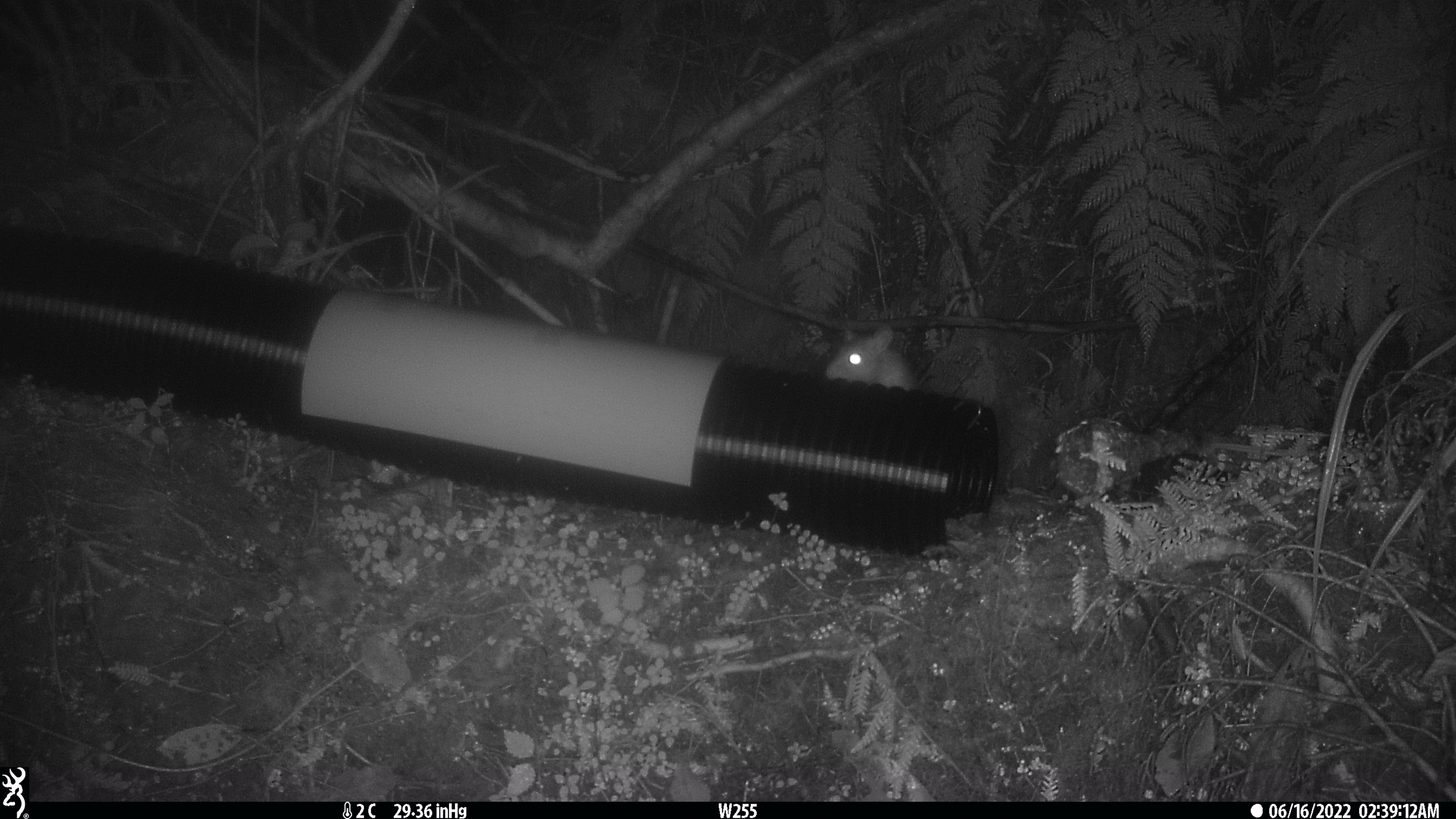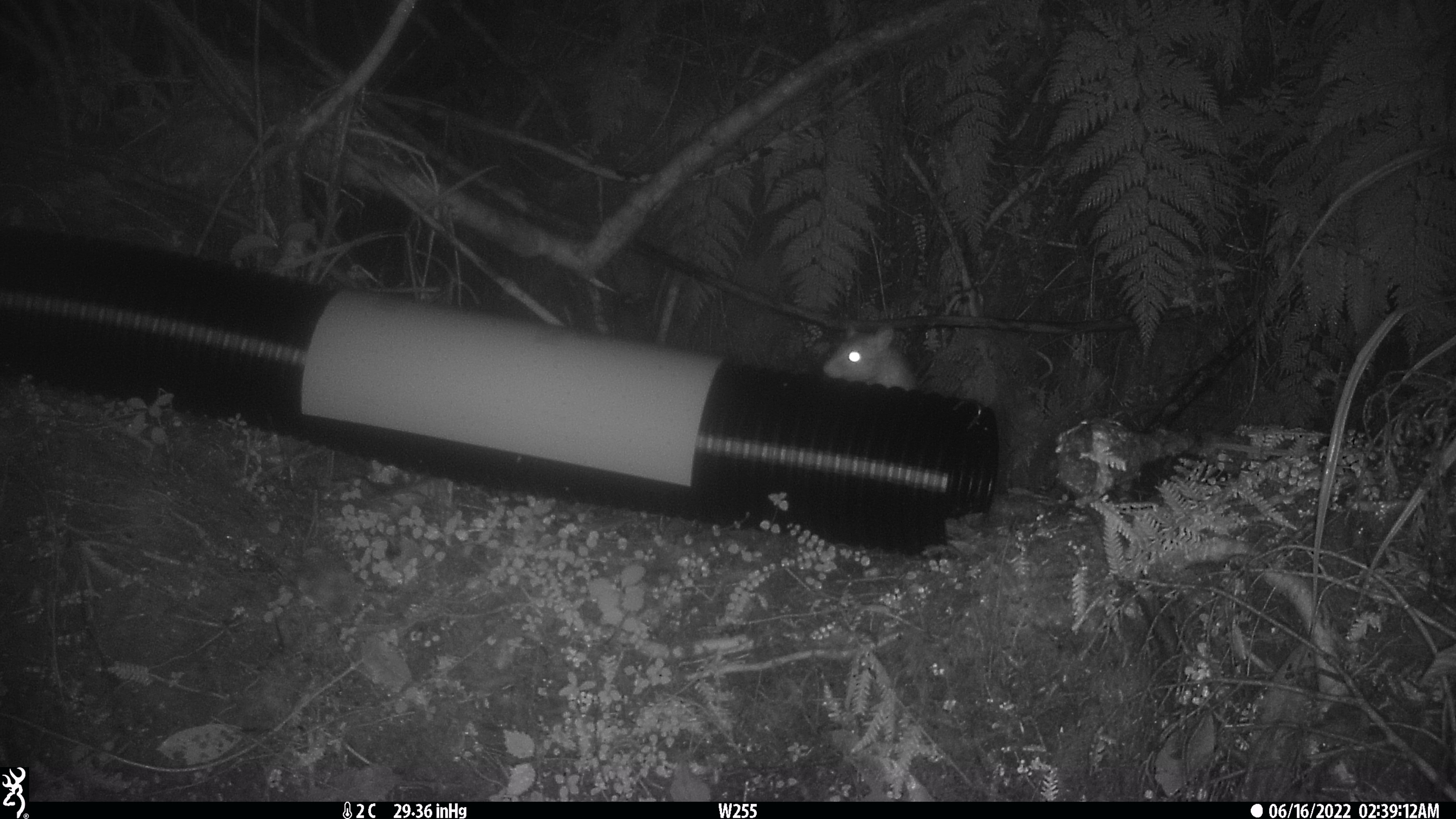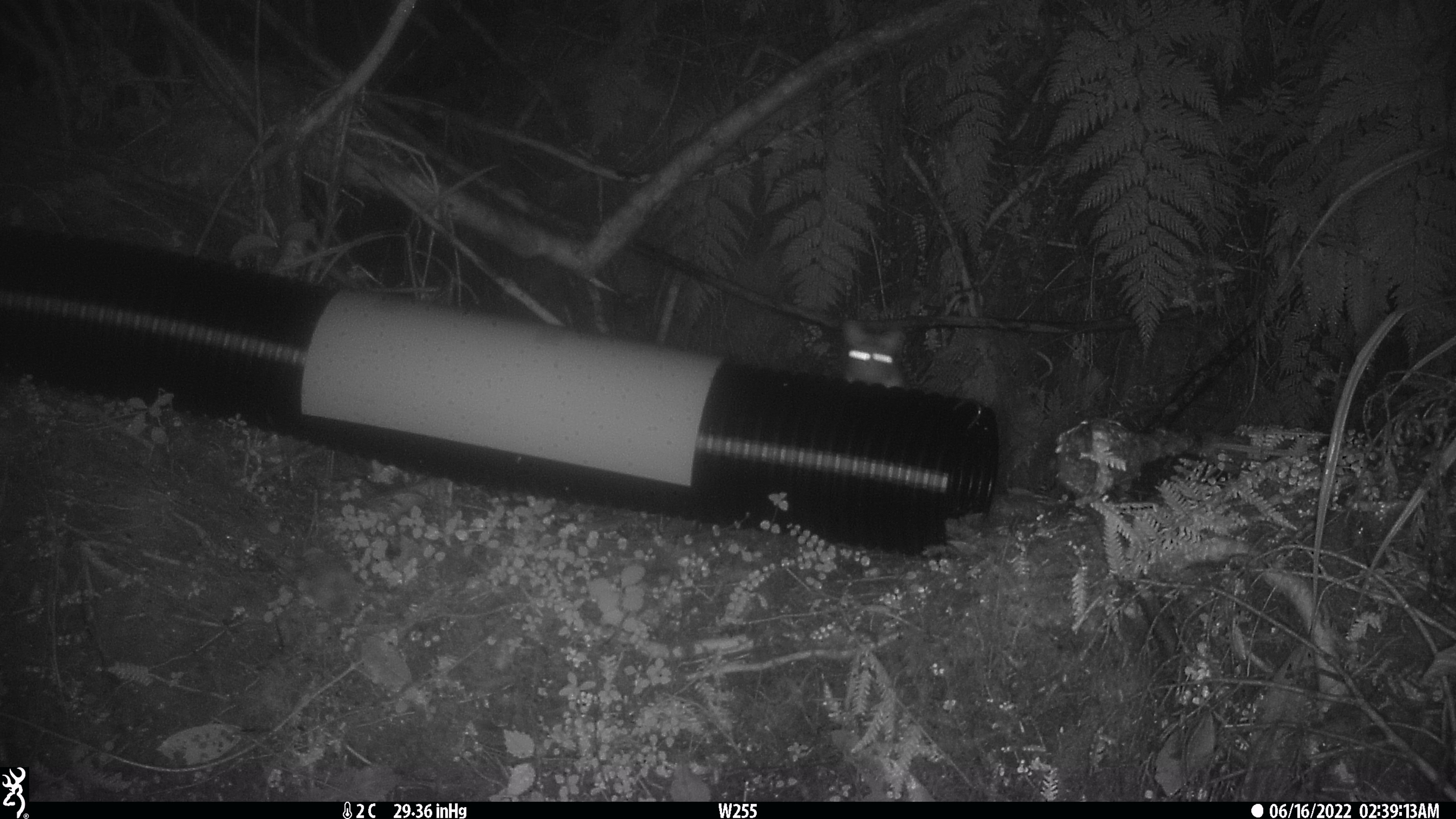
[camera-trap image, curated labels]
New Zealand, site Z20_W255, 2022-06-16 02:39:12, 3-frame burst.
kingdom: Animalia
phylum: Chordata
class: Mammalia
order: Rodentia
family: Muridae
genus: Rattus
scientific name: Rattus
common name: rat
Rat (Rattus).